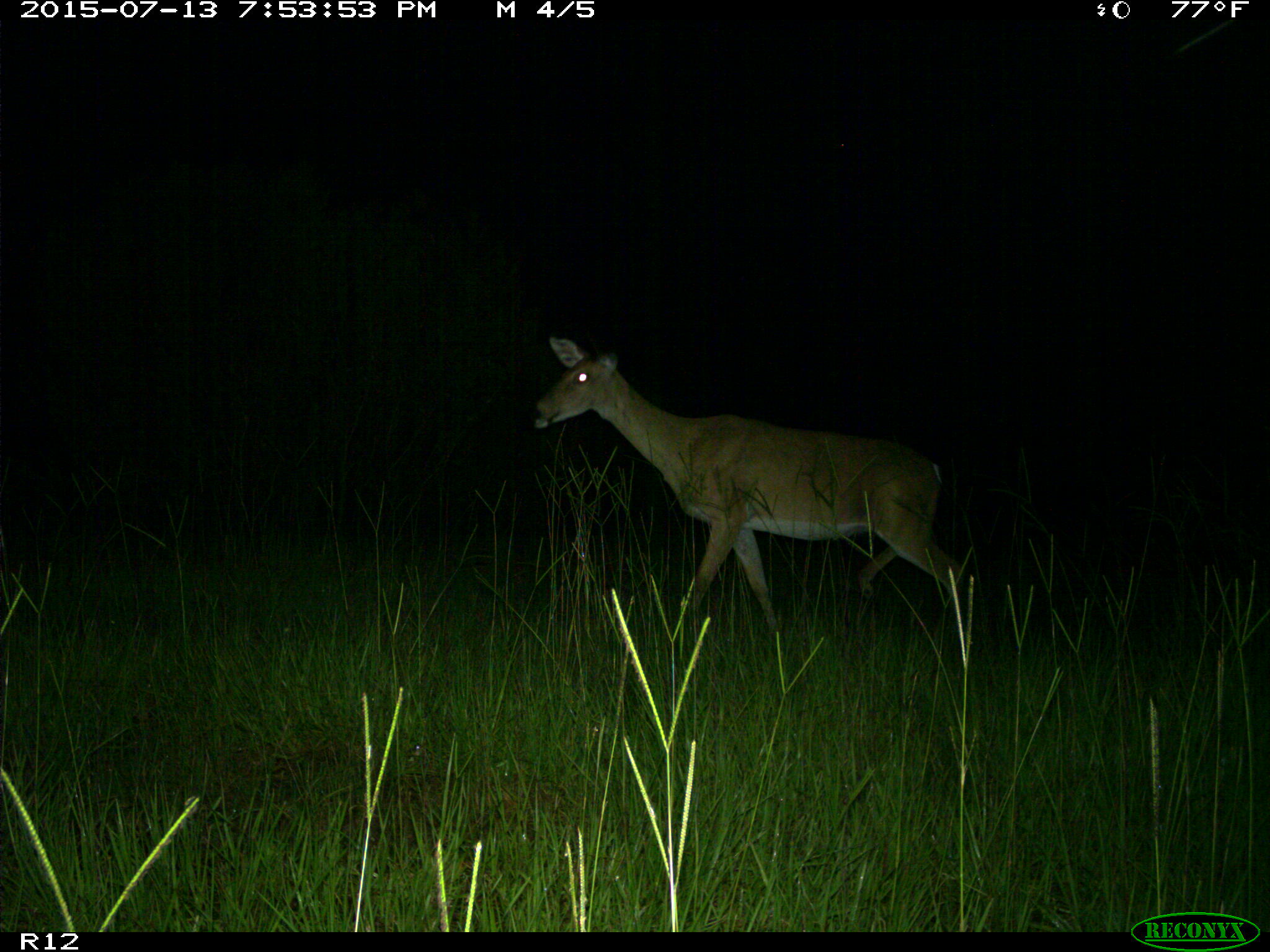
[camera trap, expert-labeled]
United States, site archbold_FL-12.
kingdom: Animalia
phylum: Chordata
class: Mammalia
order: Artiodactyla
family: Cervidae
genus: Odocoileus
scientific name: Odocoileus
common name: deer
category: unidentified deer